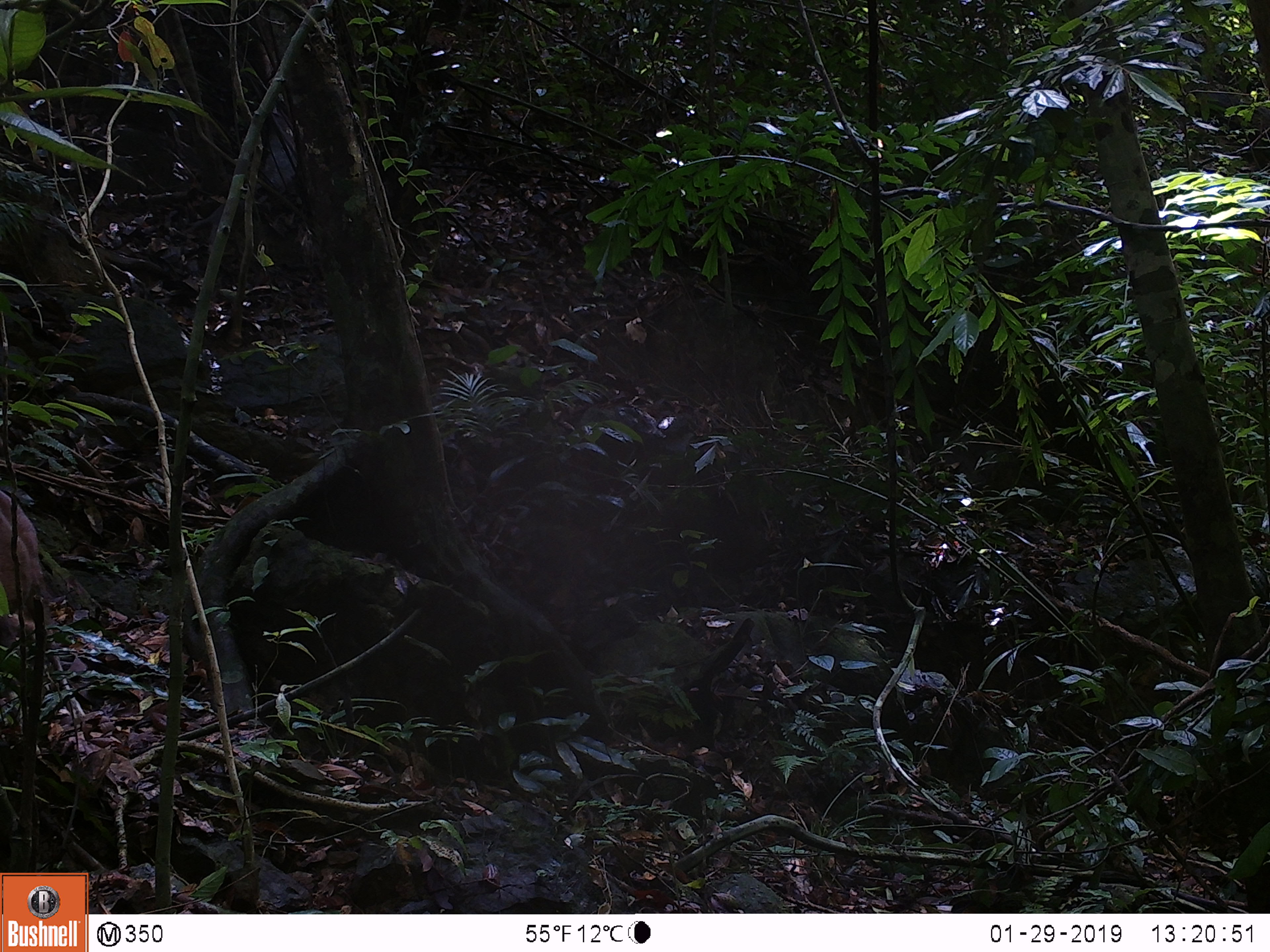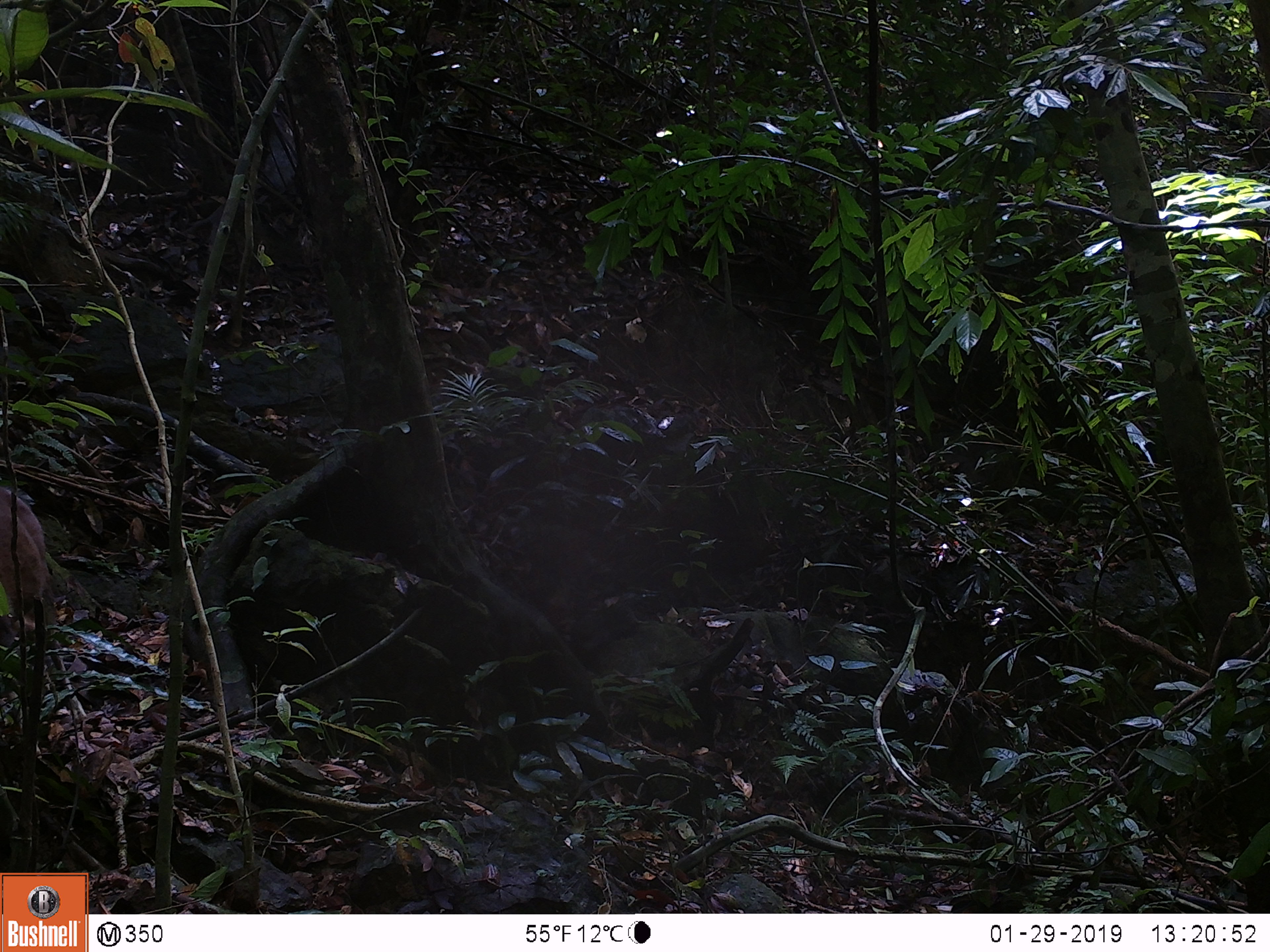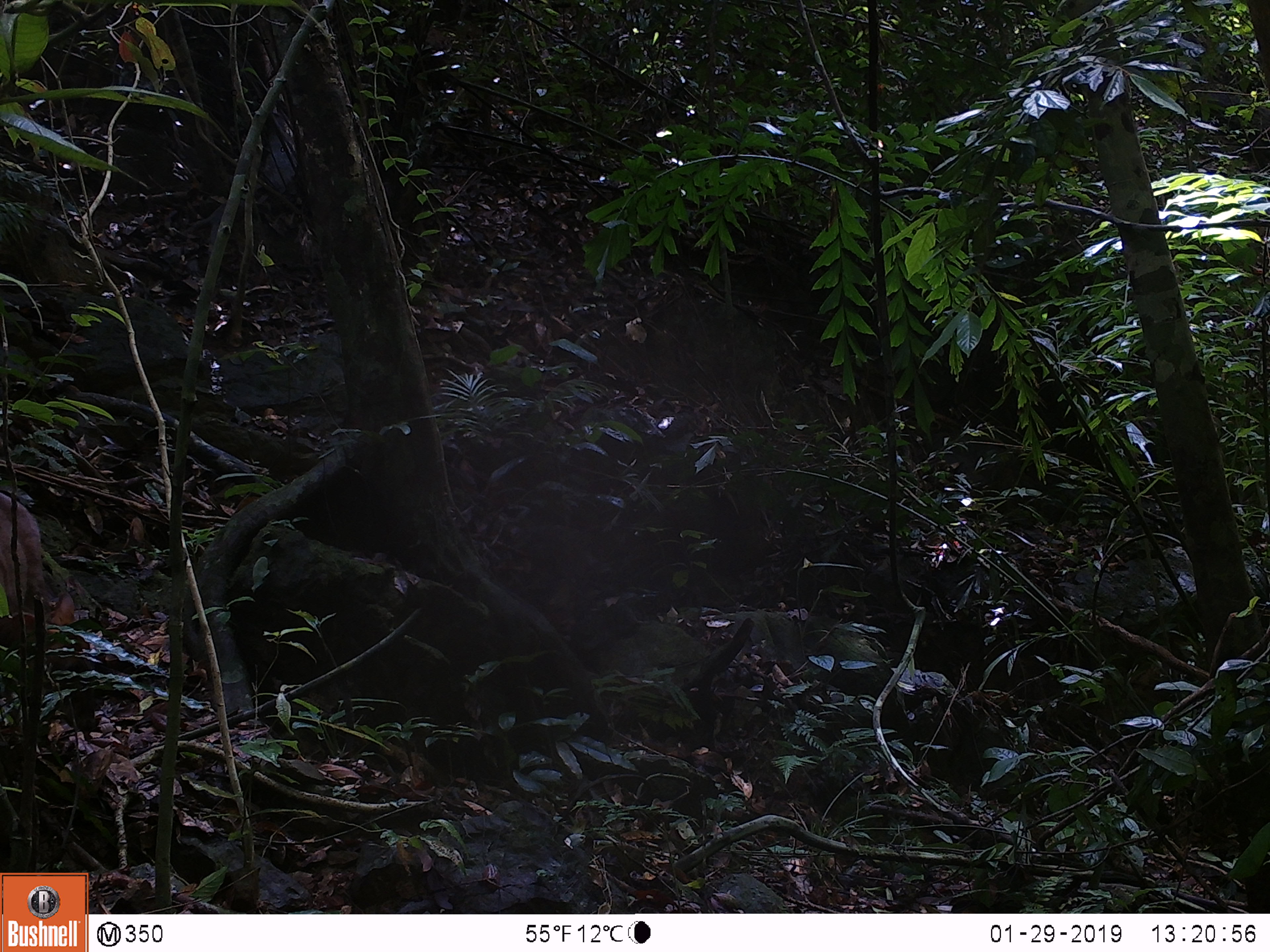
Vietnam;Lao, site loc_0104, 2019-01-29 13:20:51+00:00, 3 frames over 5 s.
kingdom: Animalia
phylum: Chordata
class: Mammalia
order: Artiodactyla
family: Cervidae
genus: Muntiacus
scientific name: Muntiacus rooseveltorum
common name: roosevelt's muntjac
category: roosevelts muntjac group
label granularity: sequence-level